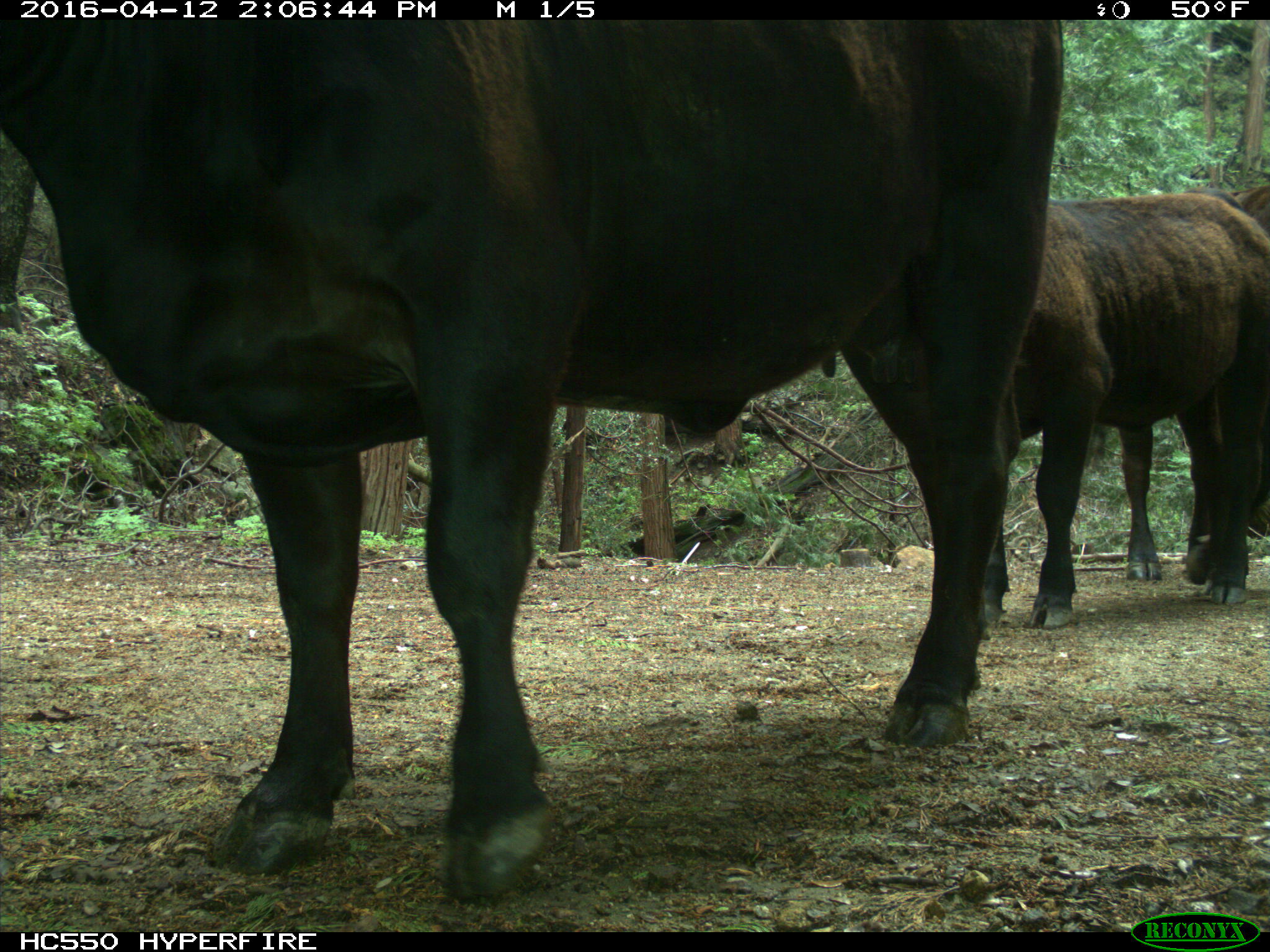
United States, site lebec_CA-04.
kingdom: Animalia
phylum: Chordata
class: Mammalia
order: Artiodactyla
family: Bovidae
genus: Bos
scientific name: Bos taurus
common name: domestic cow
Bos taurus (domestic cow).